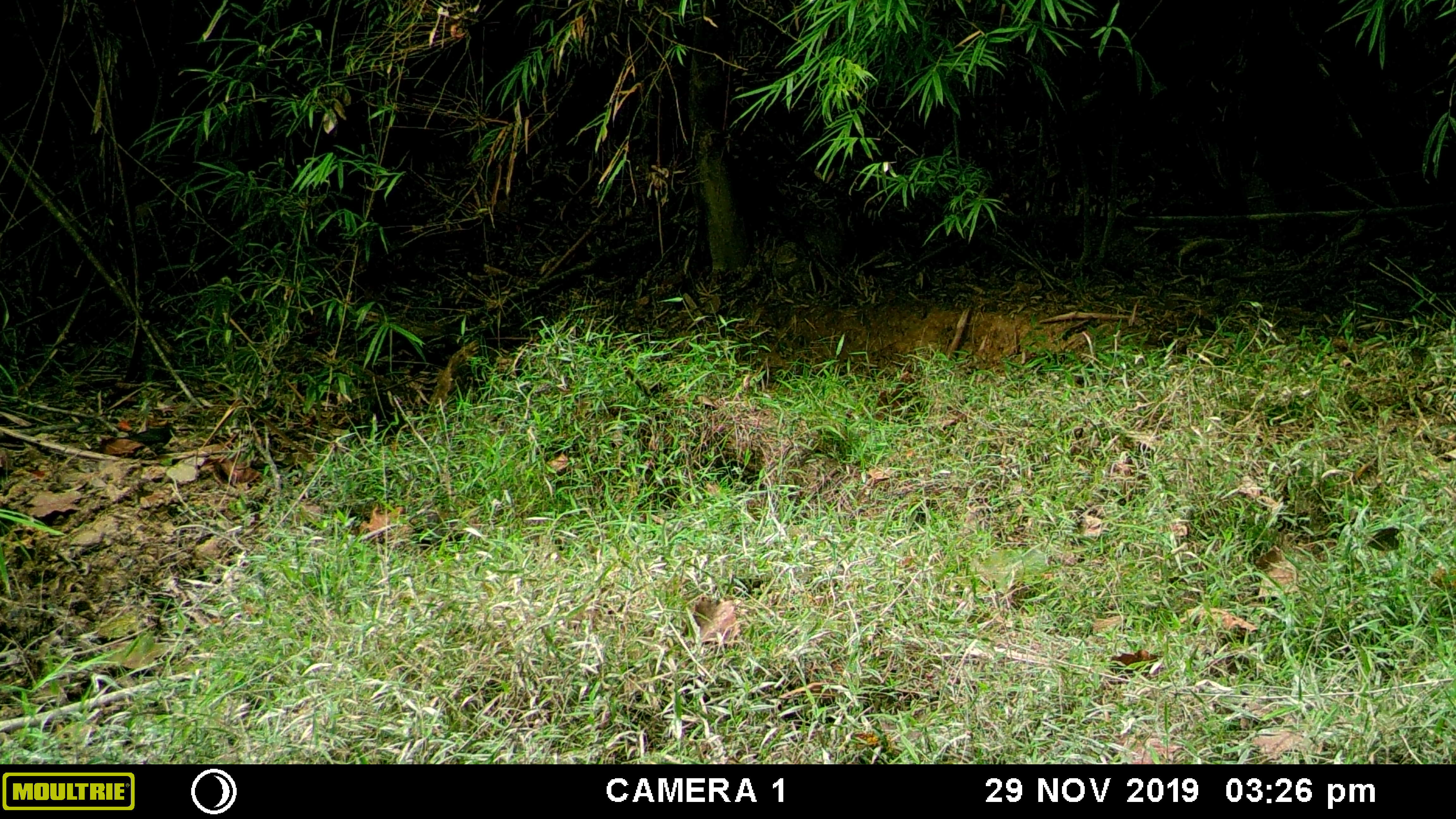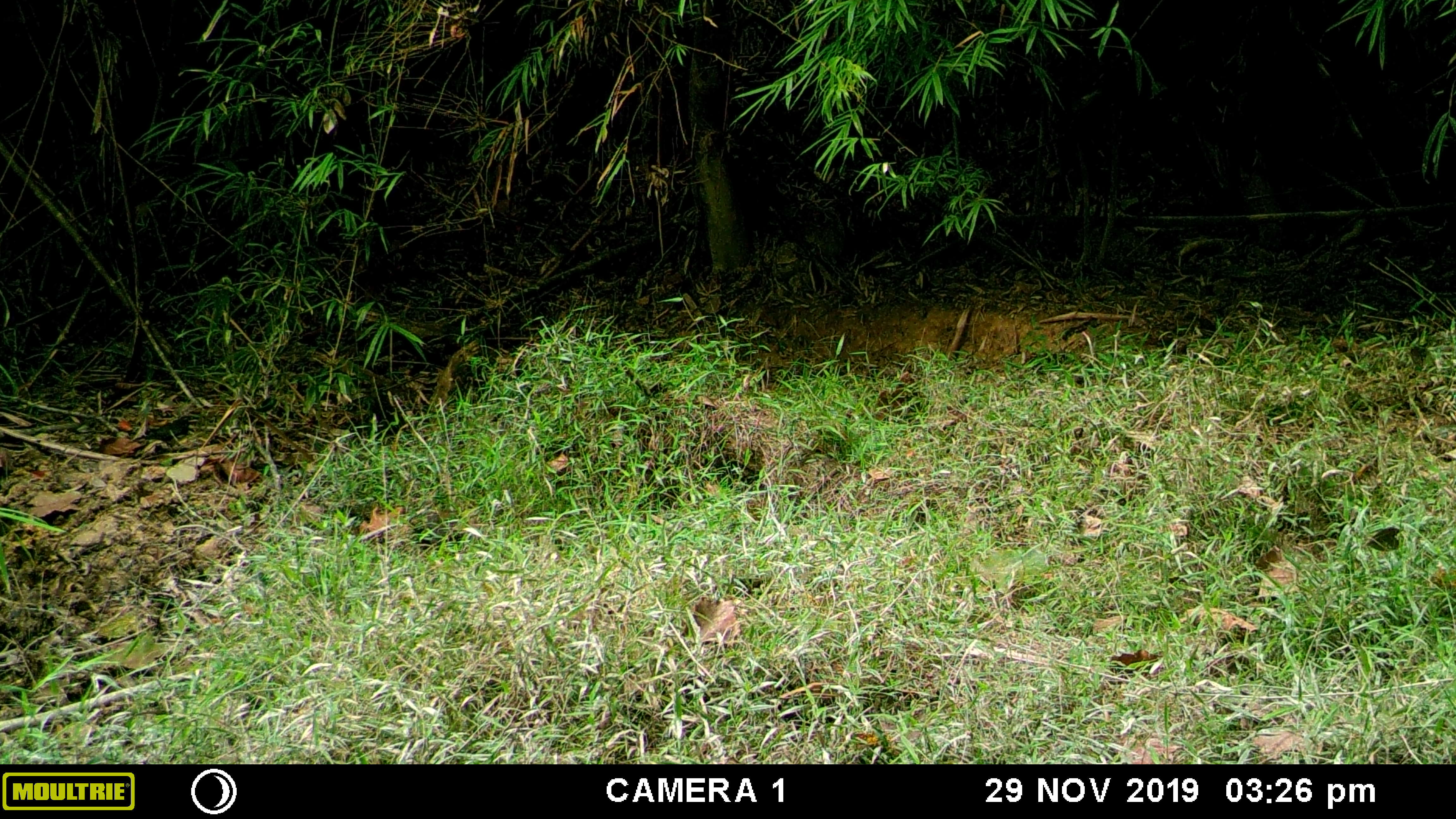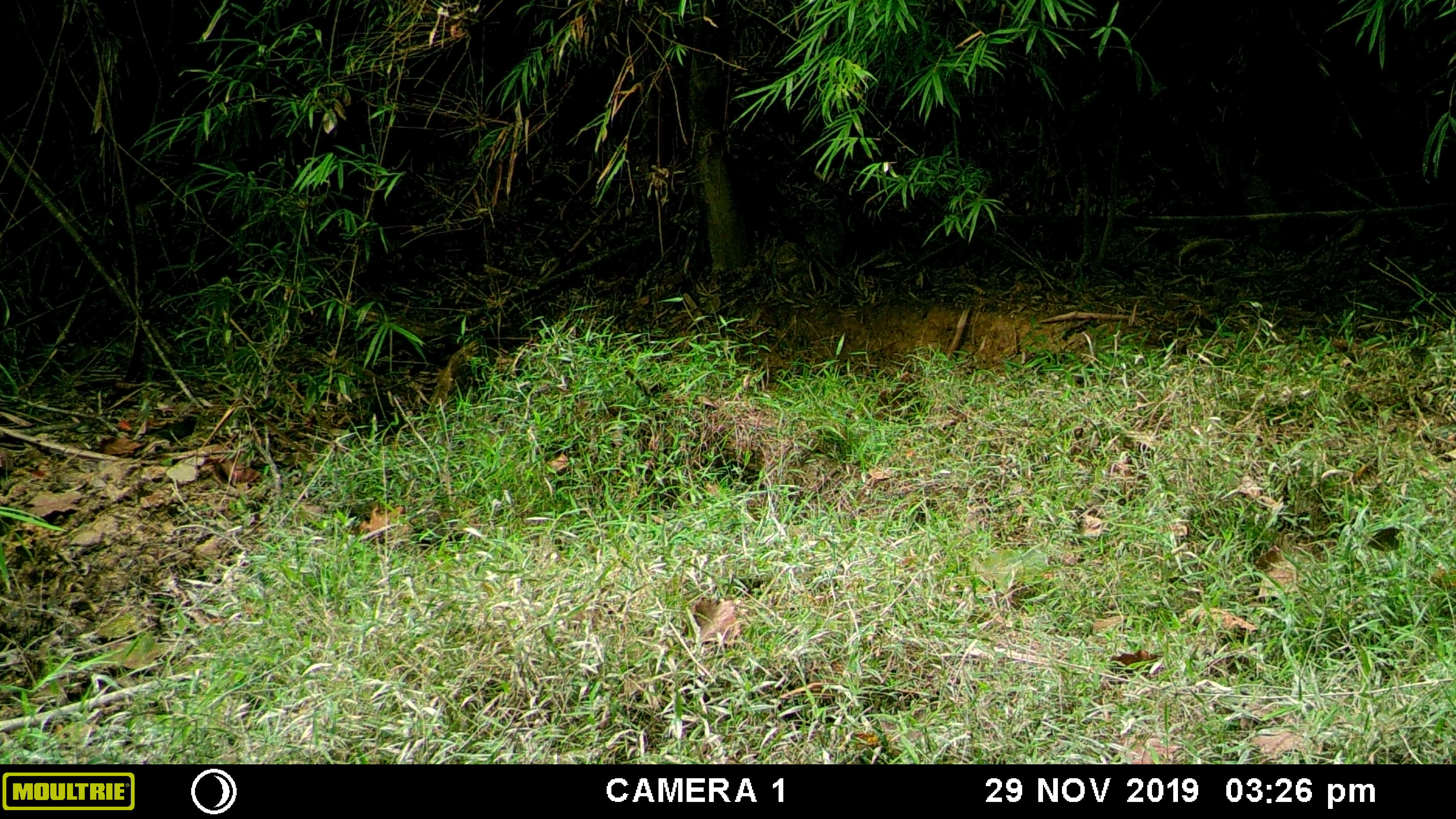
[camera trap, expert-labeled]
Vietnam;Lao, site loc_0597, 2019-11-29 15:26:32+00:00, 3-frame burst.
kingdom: Animalia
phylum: Chordata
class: Mammalia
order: Artiodactyla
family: Suidae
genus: Sus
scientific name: Sus scrofa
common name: eurasian wild pig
Eurasian wild pig (Sus scrofa). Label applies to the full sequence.